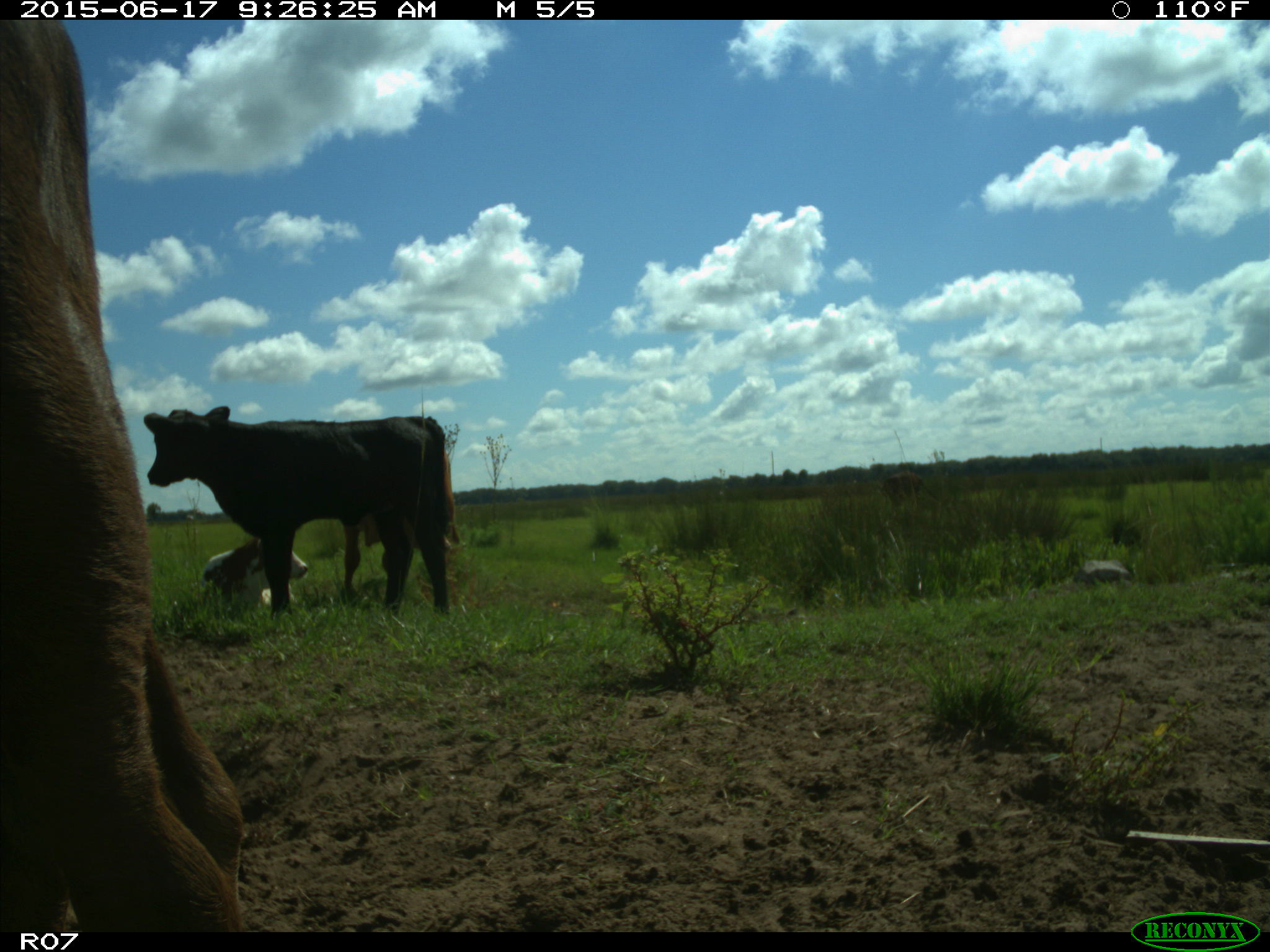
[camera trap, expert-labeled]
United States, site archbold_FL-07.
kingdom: Animalia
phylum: Chordata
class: Mammalia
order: Artiodactyla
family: Bovidae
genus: Bos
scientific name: Bos taurus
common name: domestic cow